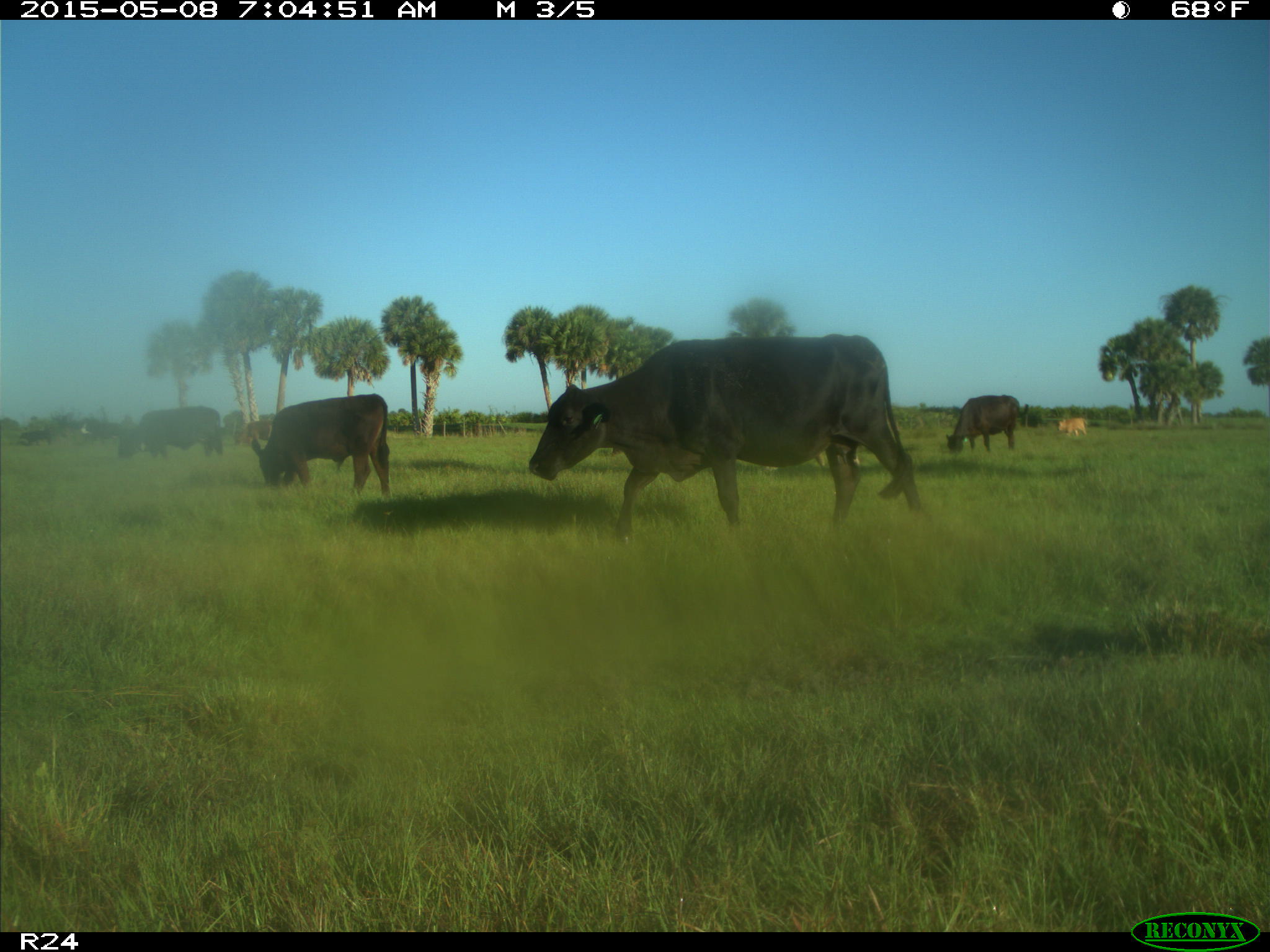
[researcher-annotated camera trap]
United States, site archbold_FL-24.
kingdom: Animalia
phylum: Chordata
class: Mammalia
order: Artiodactyla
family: Bovidae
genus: Bos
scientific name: Bos taurus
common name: domestic cow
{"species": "Bos taurus (domestic cow)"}